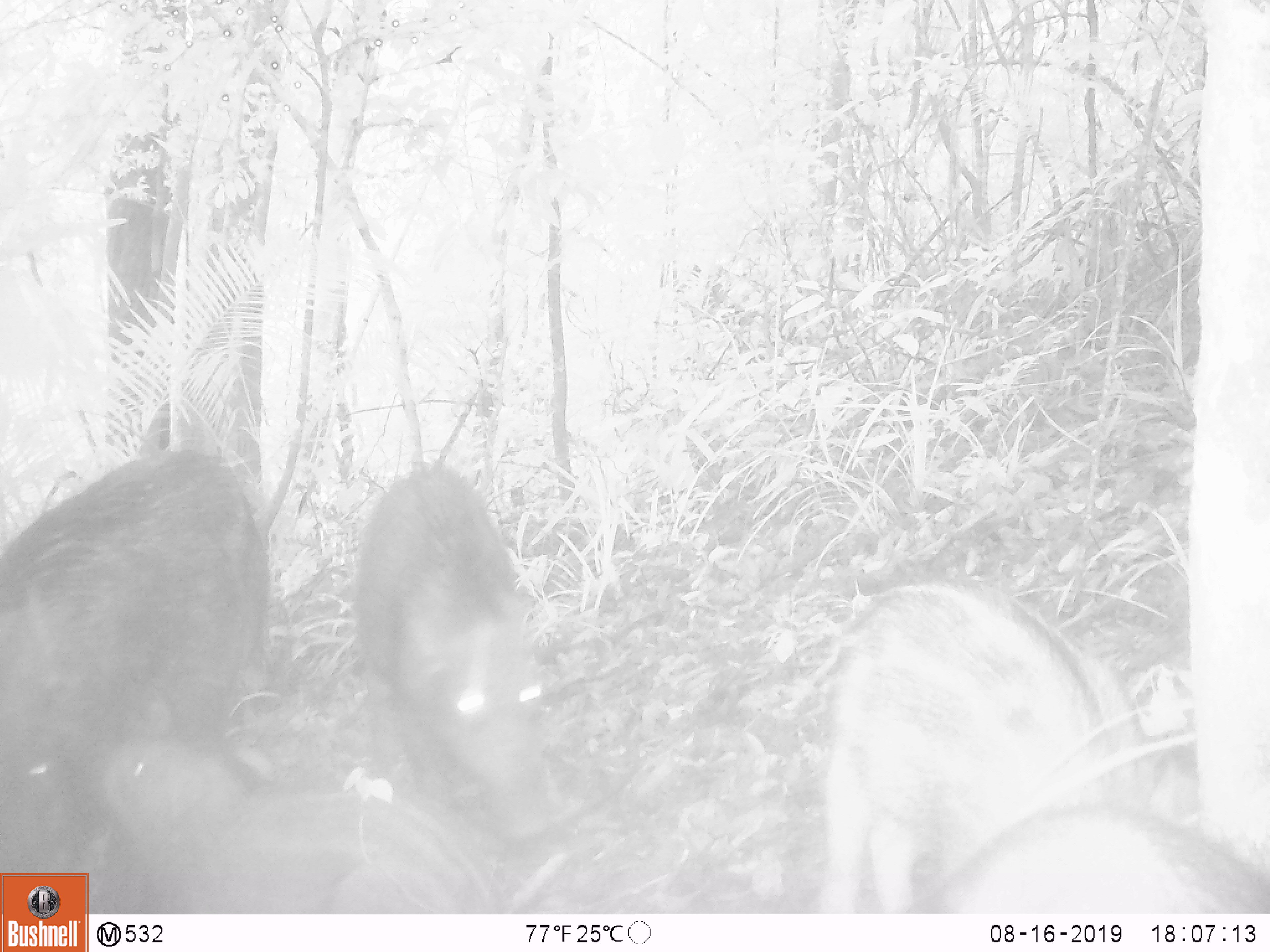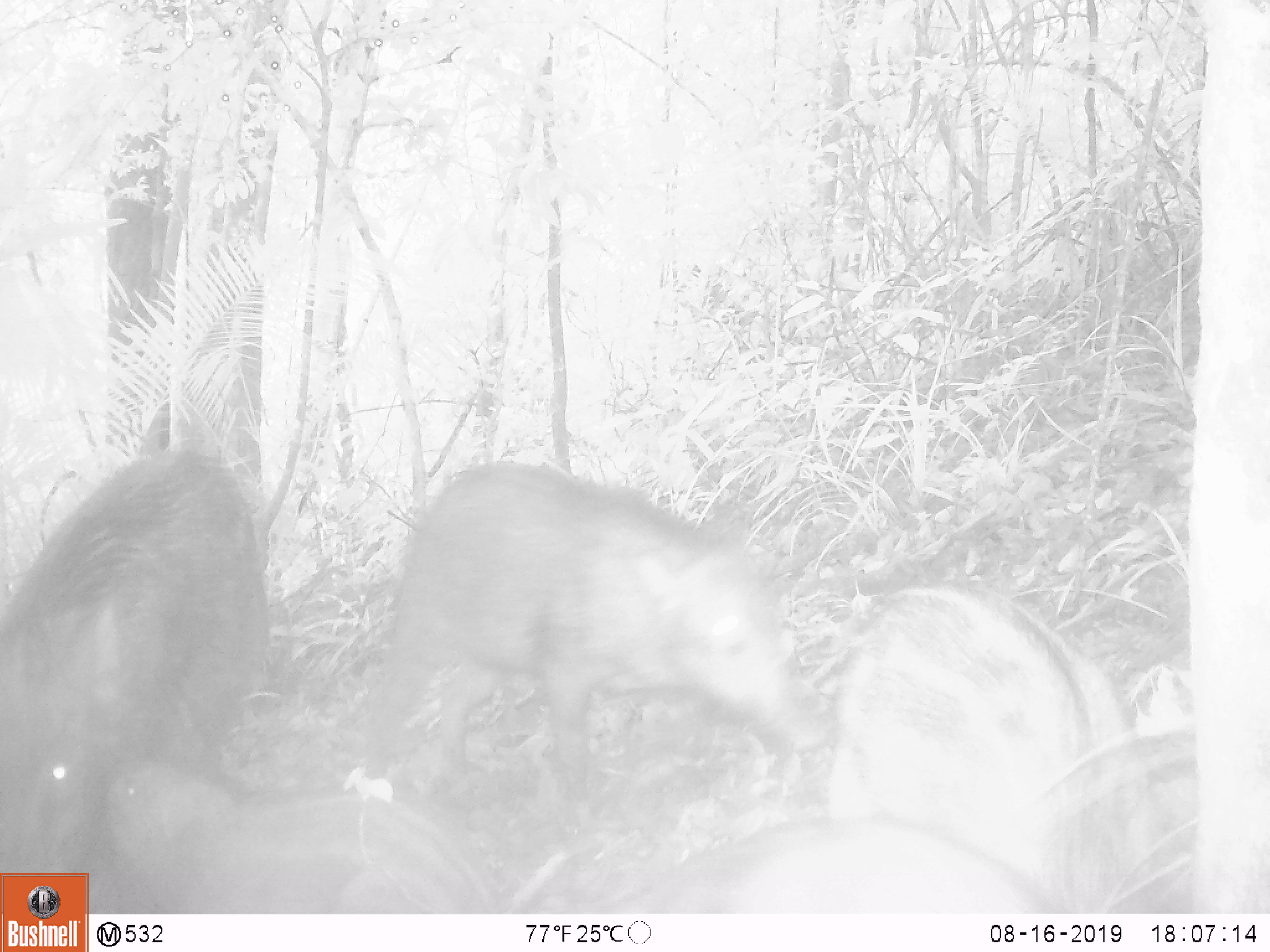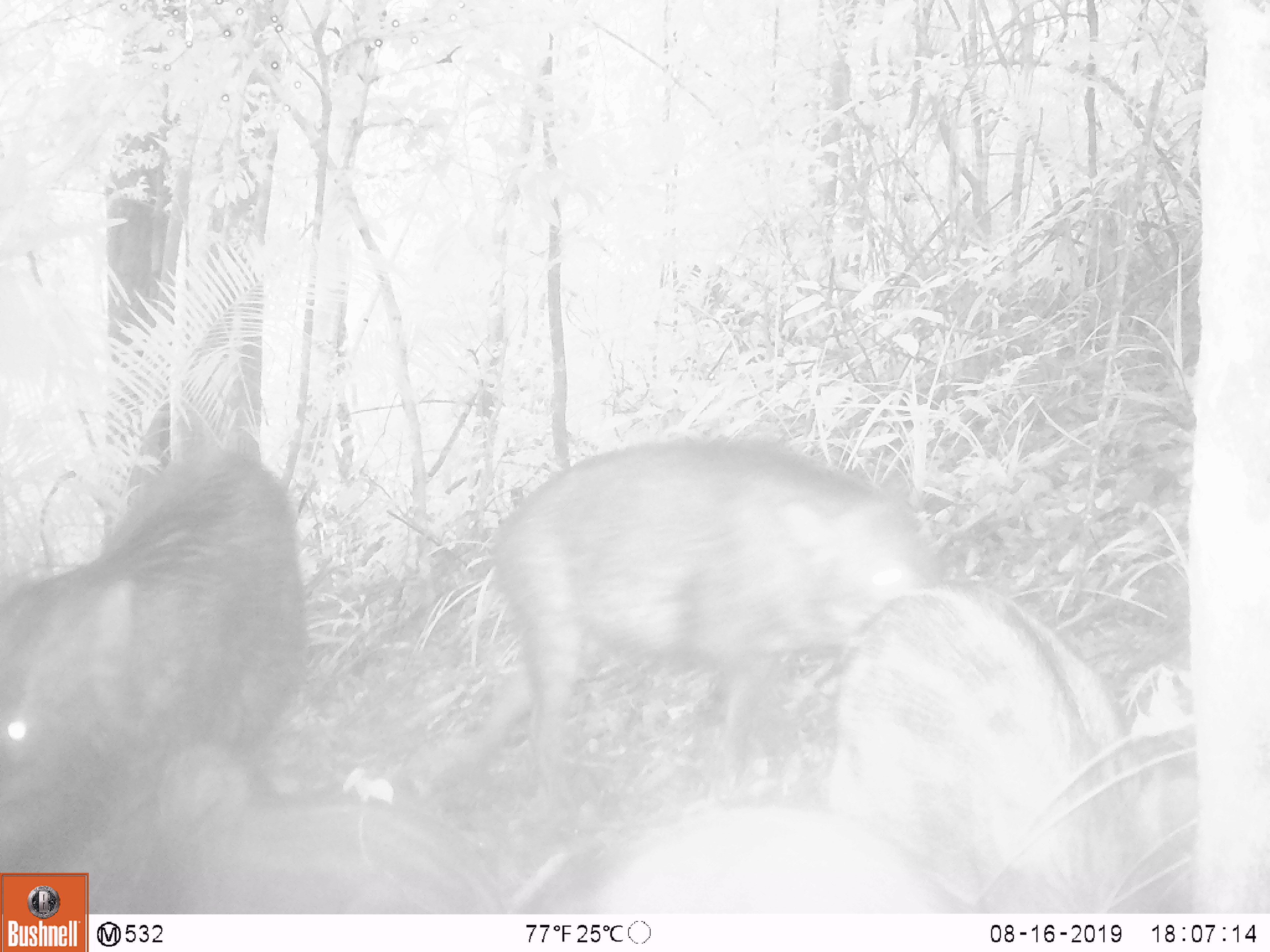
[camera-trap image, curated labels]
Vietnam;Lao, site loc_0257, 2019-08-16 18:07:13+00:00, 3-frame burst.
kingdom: Animalia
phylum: Chordata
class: Mammalia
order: Artiodactyla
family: Suidae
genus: Sus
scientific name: Sus scrofa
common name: eurasian wild pig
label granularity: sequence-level